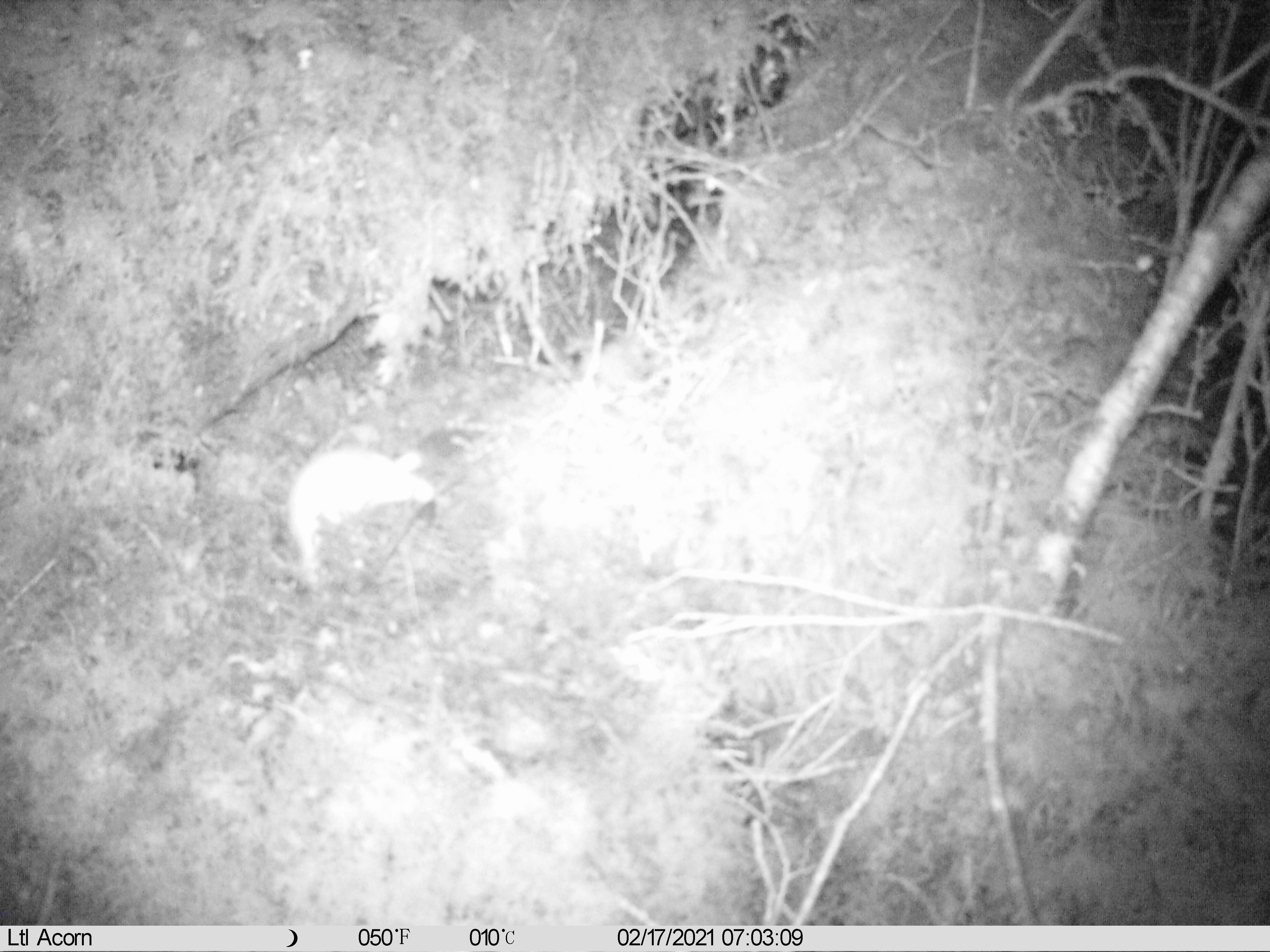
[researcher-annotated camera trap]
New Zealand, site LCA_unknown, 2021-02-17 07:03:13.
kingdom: Animalia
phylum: Chordata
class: Mammalia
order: Carnivora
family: Mustelidae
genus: Mustela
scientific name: Mustela erminea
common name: stoat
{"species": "stoat (Mustela erminea)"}